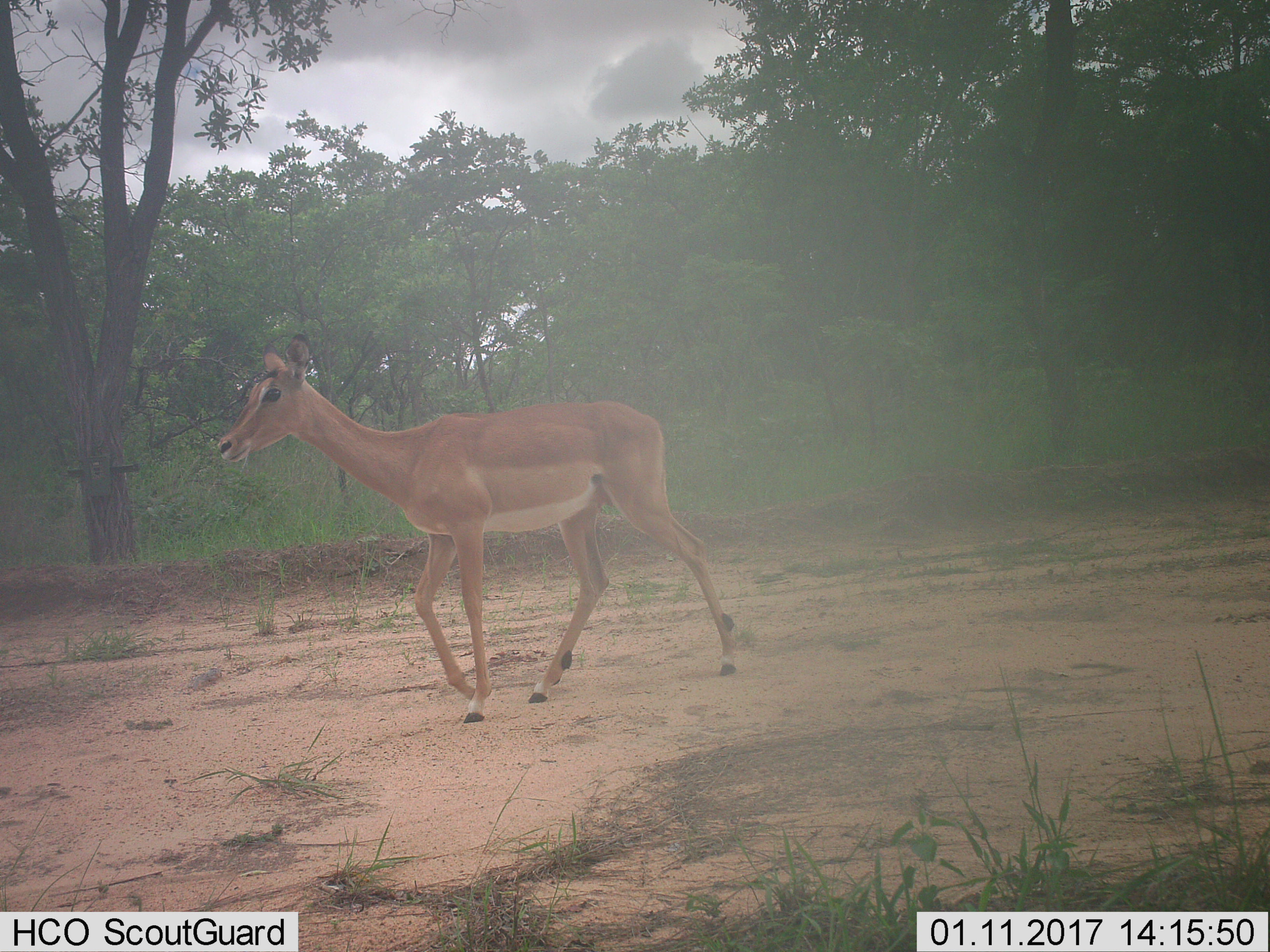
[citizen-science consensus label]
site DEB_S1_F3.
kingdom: Animalia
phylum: Chordata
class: Mammalia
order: Artiodactyla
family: Bovidae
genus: Aepyceros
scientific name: Aepyceros melampus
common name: impala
Impala (Aepyceros melampus), count 1. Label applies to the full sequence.